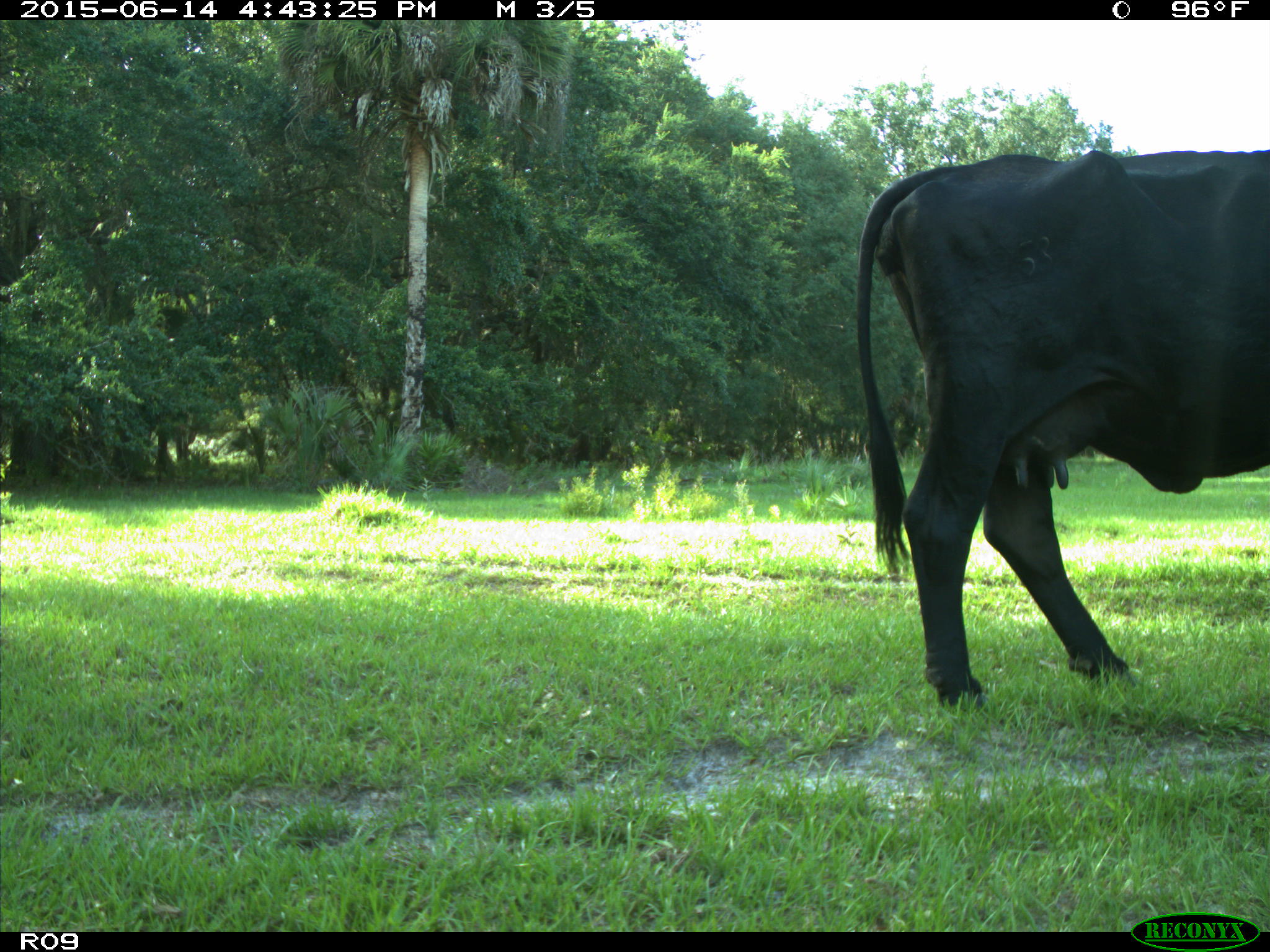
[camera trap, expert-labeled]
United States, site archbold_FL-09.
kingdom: Animalia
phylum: Chordata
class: Mammalia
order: Artiodactyla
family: Bovidae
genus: Bos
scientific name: Bos taurus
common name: domestic cow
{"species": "Bos taurus (domestic cow)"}